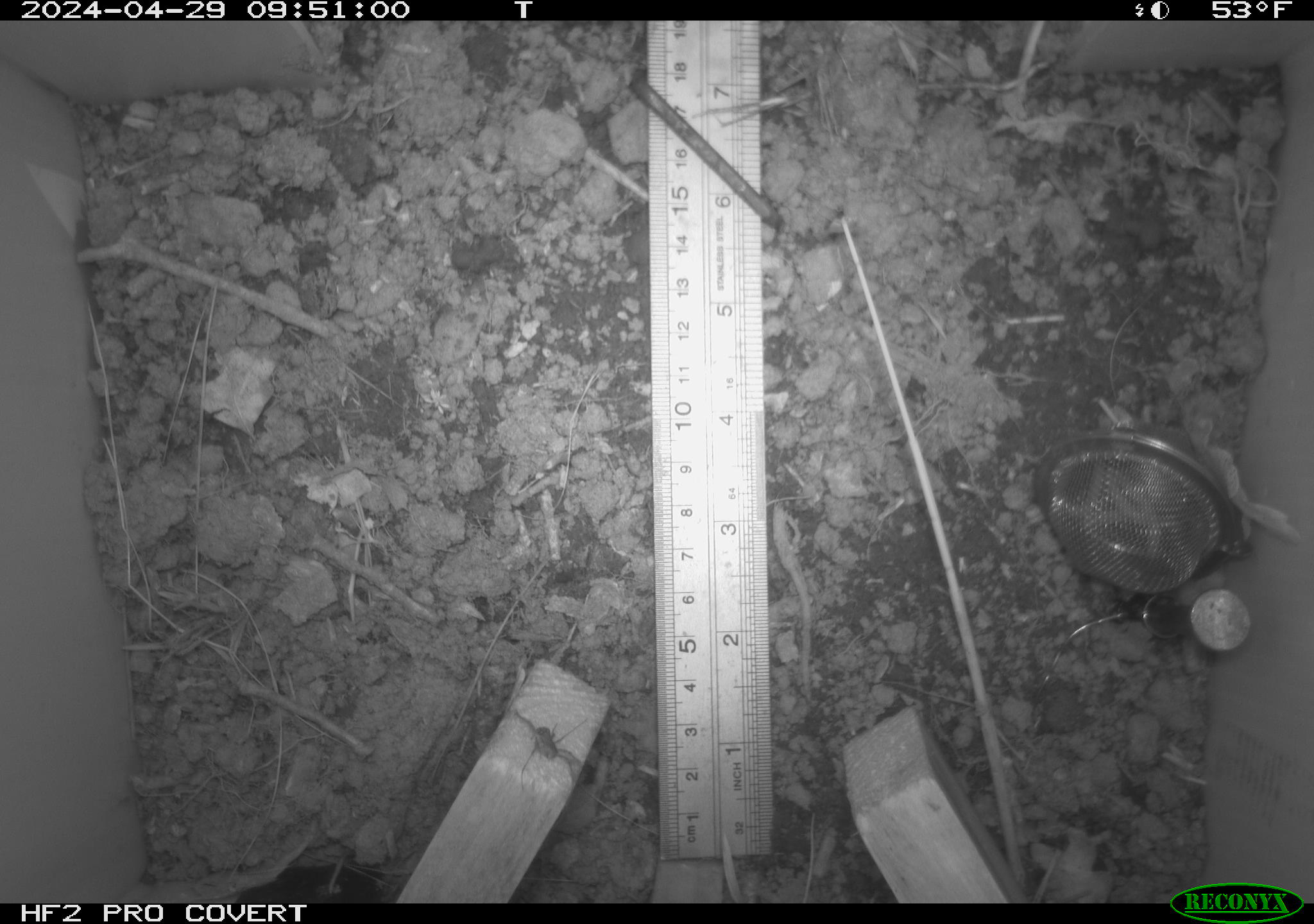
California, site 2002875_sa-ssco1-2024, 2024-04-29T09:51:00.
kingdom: Animalia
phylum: Arthropoda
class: Arachnida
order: Araneae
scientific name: Araneae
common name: spider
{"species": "spider (Araneae)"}